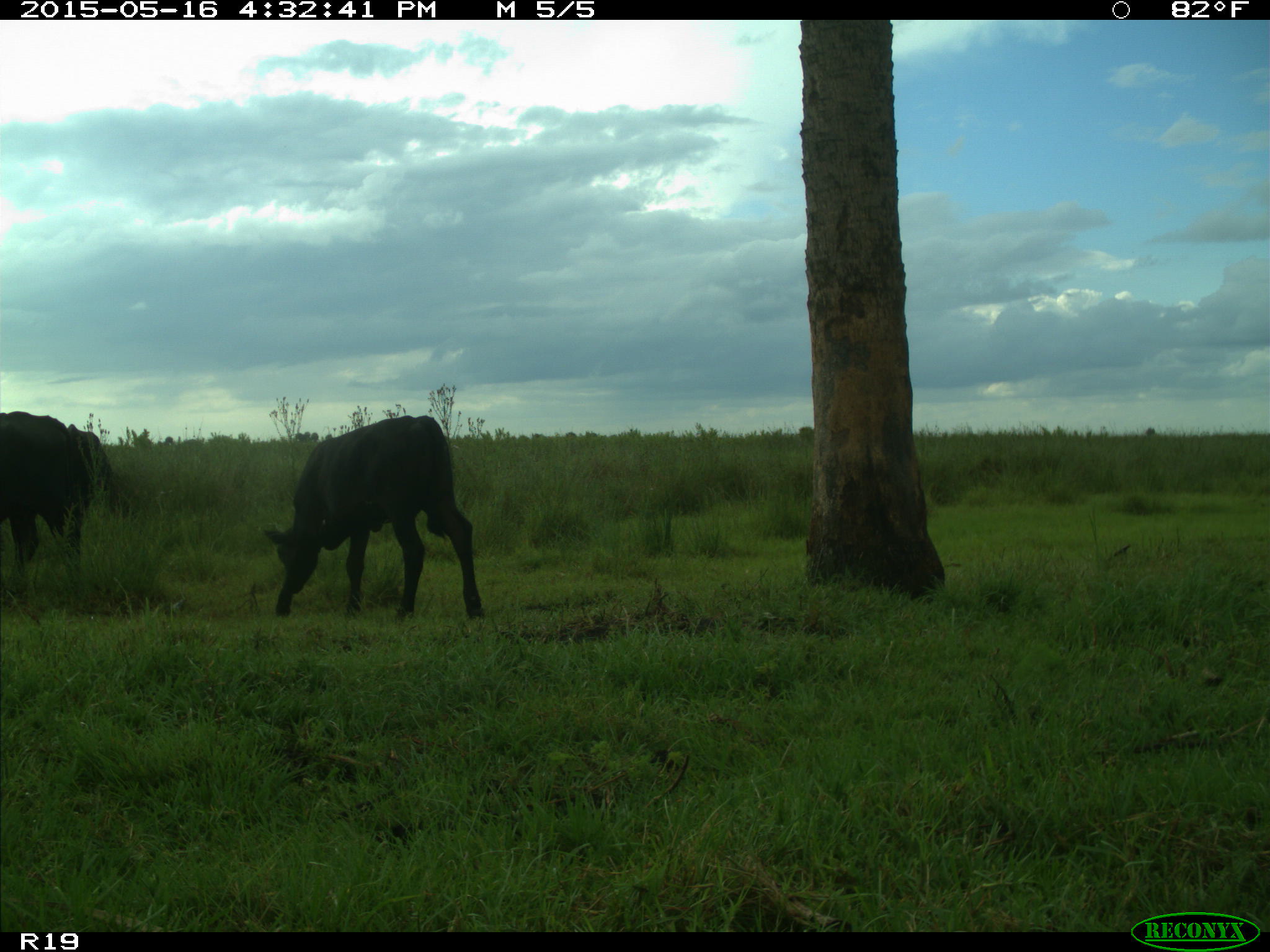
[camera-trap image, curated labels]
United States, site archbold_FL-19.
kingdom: Animalia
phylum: Chordata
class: Mammalia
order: Artiodactyla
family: Bovidae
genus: Bos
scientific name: Bos taurus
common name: domestic cow